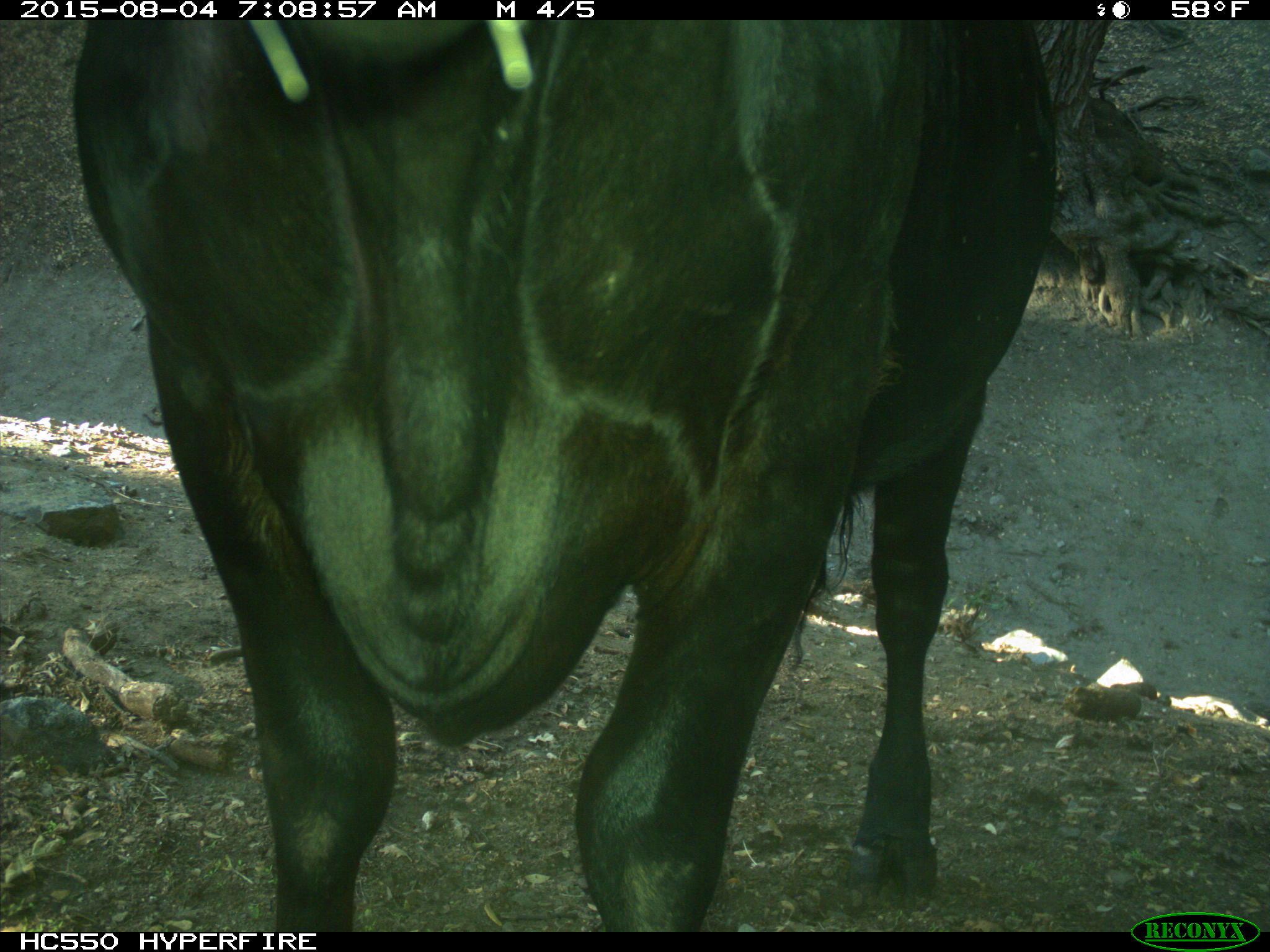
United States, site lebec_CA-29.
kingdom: Animalia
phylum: Chordata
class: Mammalia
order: Artiodactyla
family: Bovidae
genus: Bos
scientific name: Bos taurus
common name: domestic cow